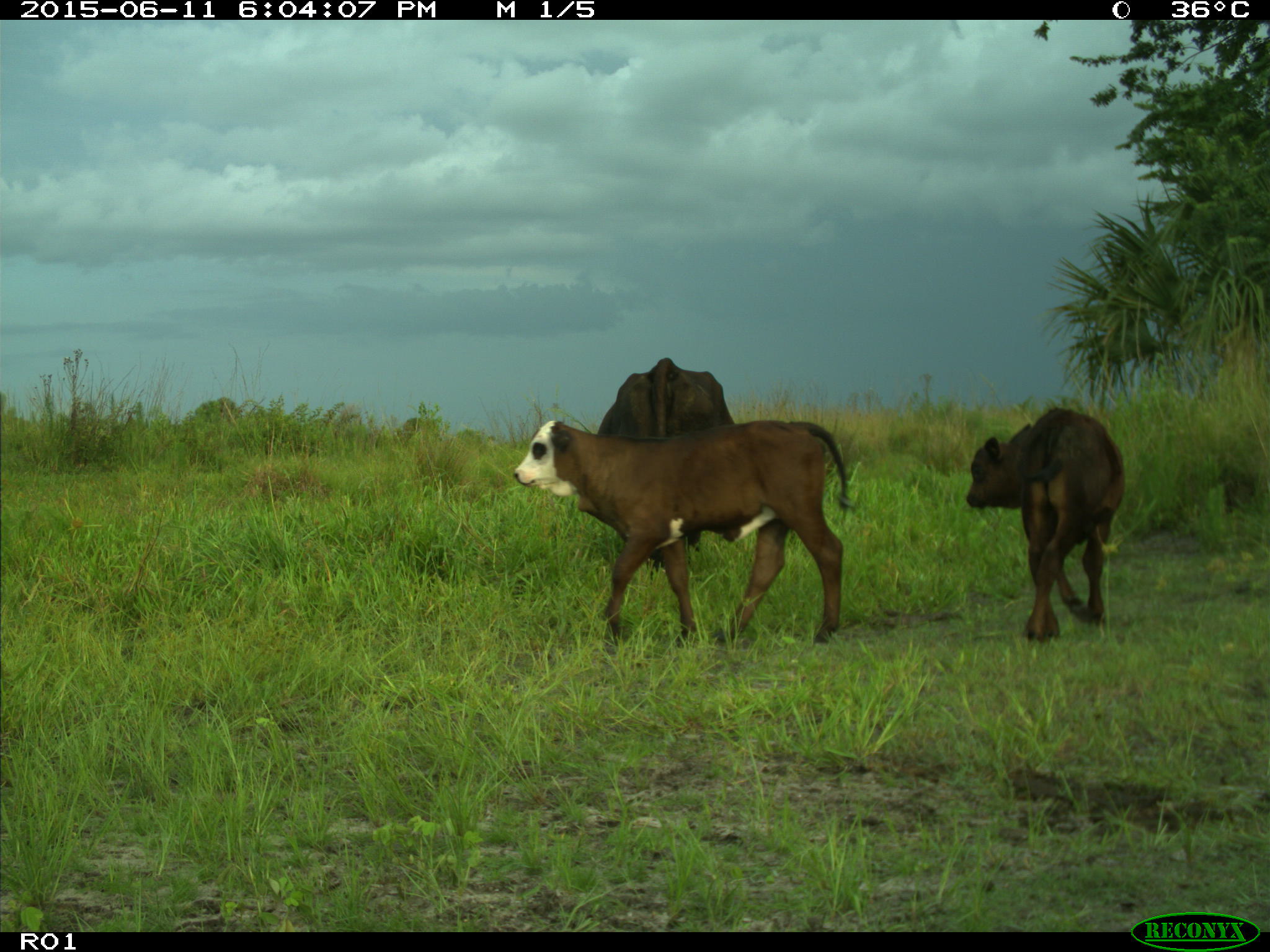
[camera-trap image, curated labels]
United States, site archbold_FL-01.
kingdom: Animalia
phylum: Chordata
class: Mammalia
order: Artiodactyla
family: Bovidae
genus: Bos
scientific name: Bos taurus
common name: domestic cow